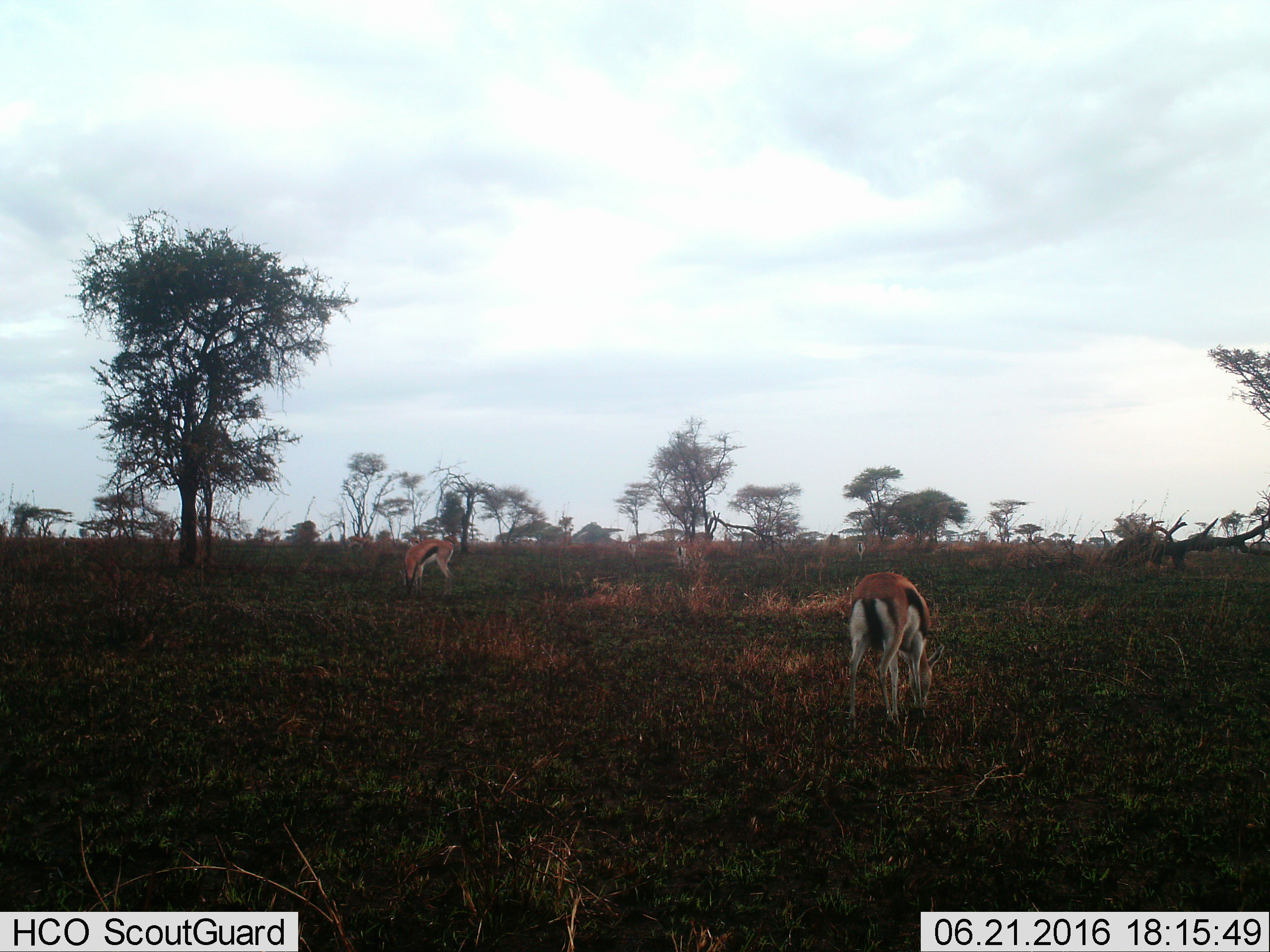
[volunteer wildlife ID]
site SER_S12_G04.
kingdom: Animalia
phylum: Chordata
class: Mammalia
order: Artiodactyla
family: Bovidae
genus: Eudorcas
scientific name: Eudorcas thomsonii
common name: thomson's gazelle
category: gazellethomsons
Gazellethomsons (thomson's gazelle) (Eudorcas thomsonii), count 3. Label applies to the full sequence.